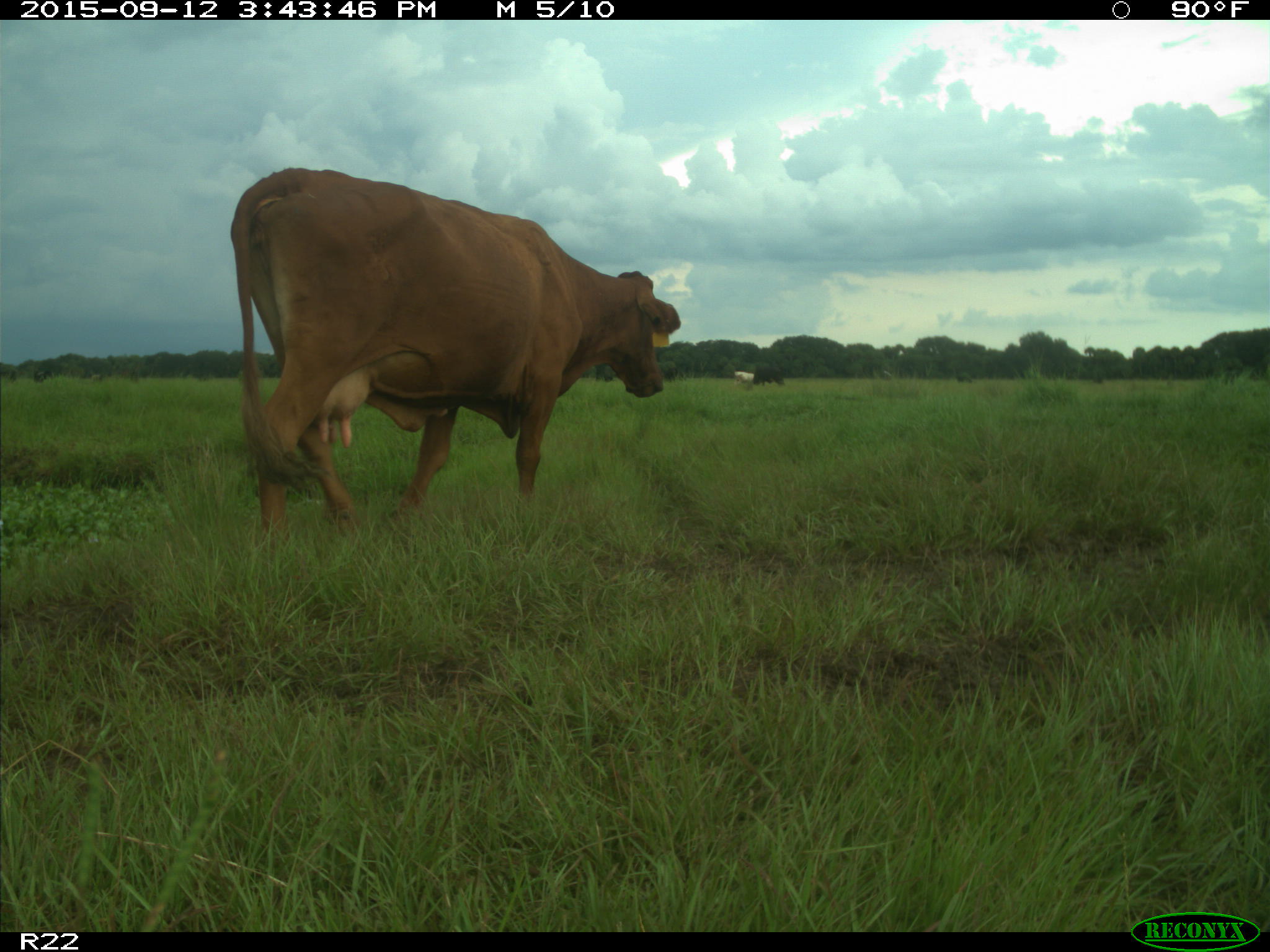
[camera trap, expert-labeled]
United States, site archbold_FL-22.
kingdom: Animalia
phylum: Chordata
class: Mammalia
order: Artiodactyla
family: Bovidae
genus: Bos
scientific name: Bos taurus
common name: domestic cow